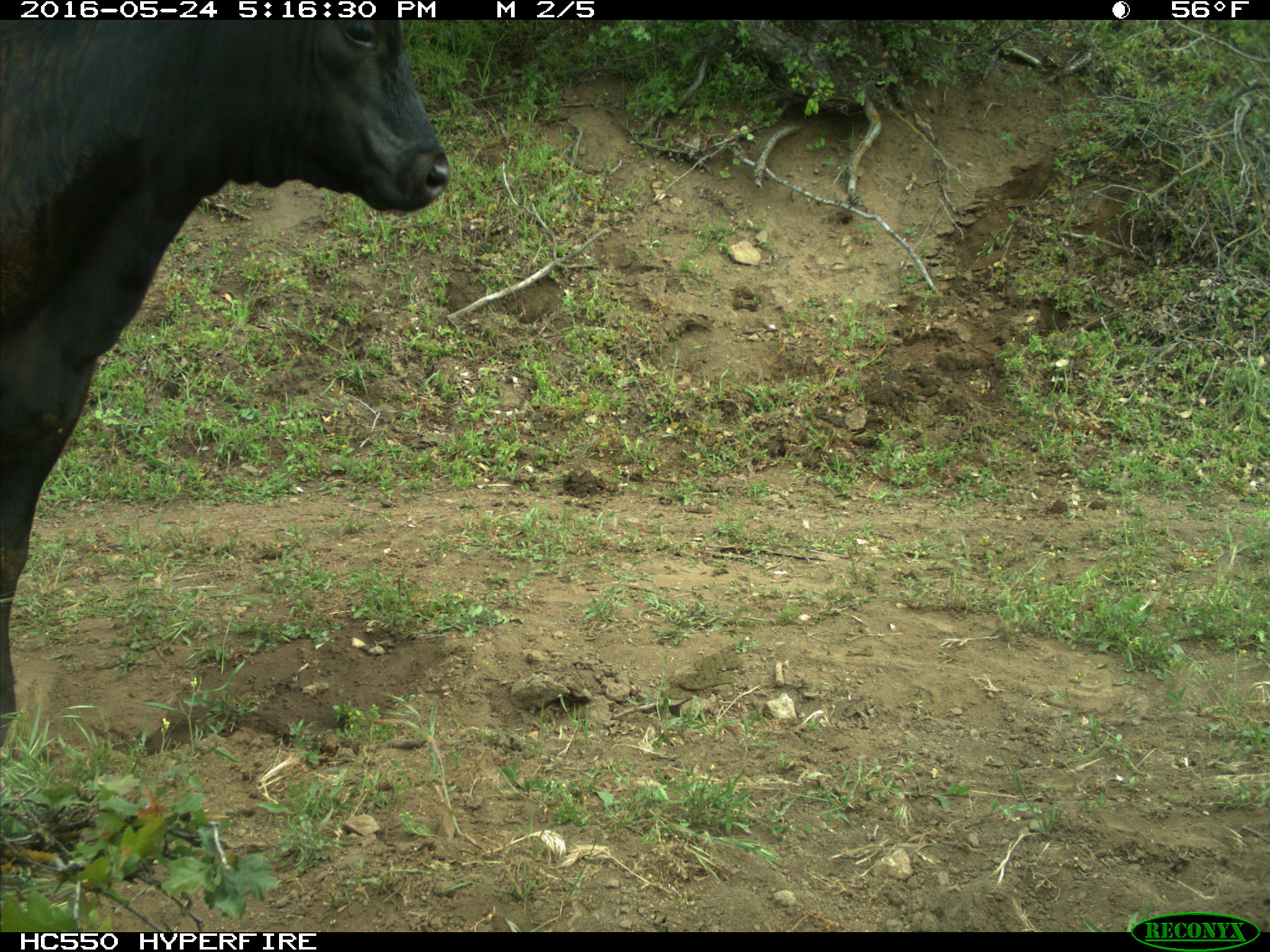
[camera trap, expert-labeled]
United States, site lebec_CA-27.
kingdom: Animalia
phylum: Chordata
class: Mammalia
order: Artiodactyla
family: Bovidae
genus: Bos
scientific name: Bos taurus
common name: domestic cow